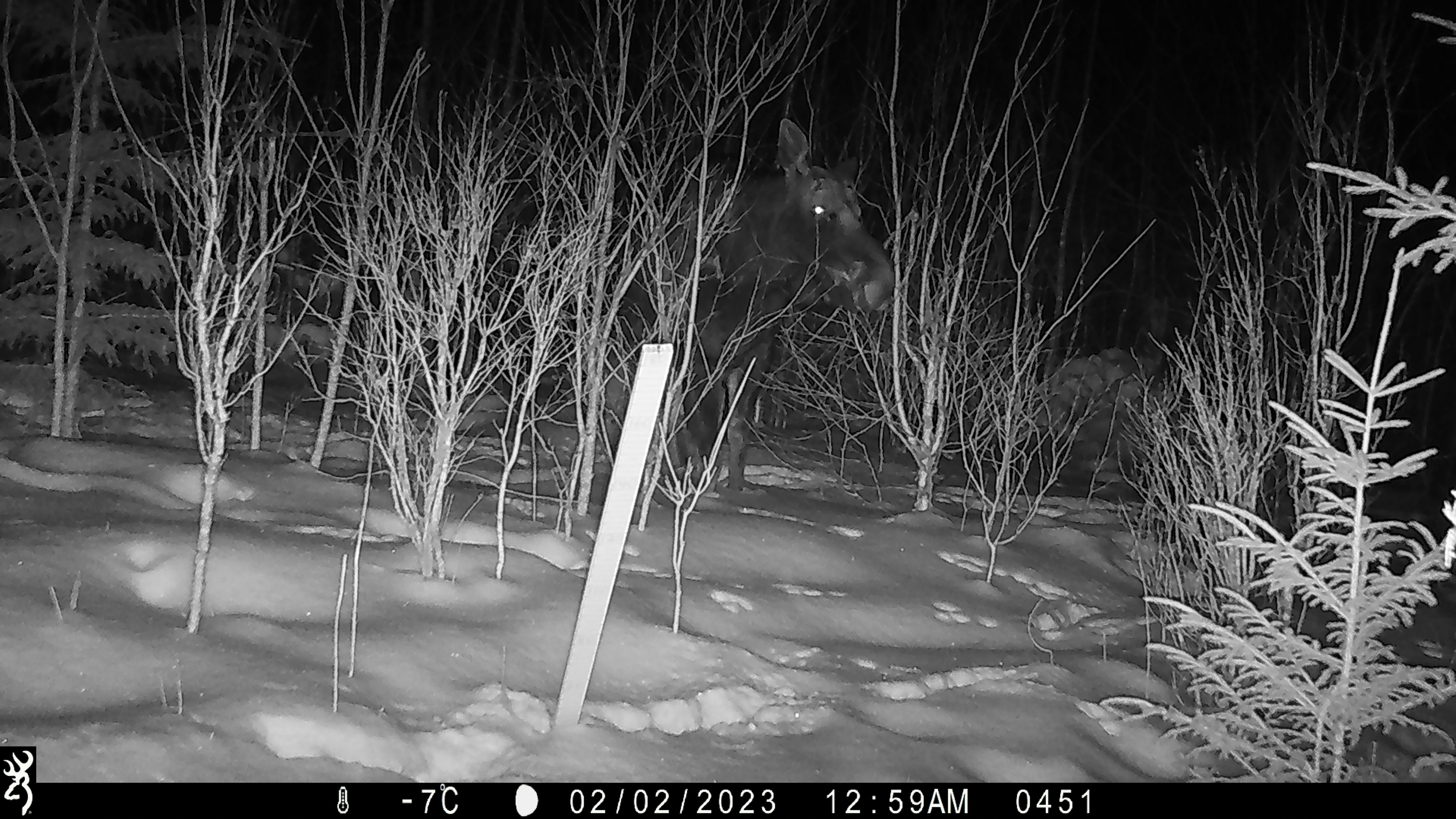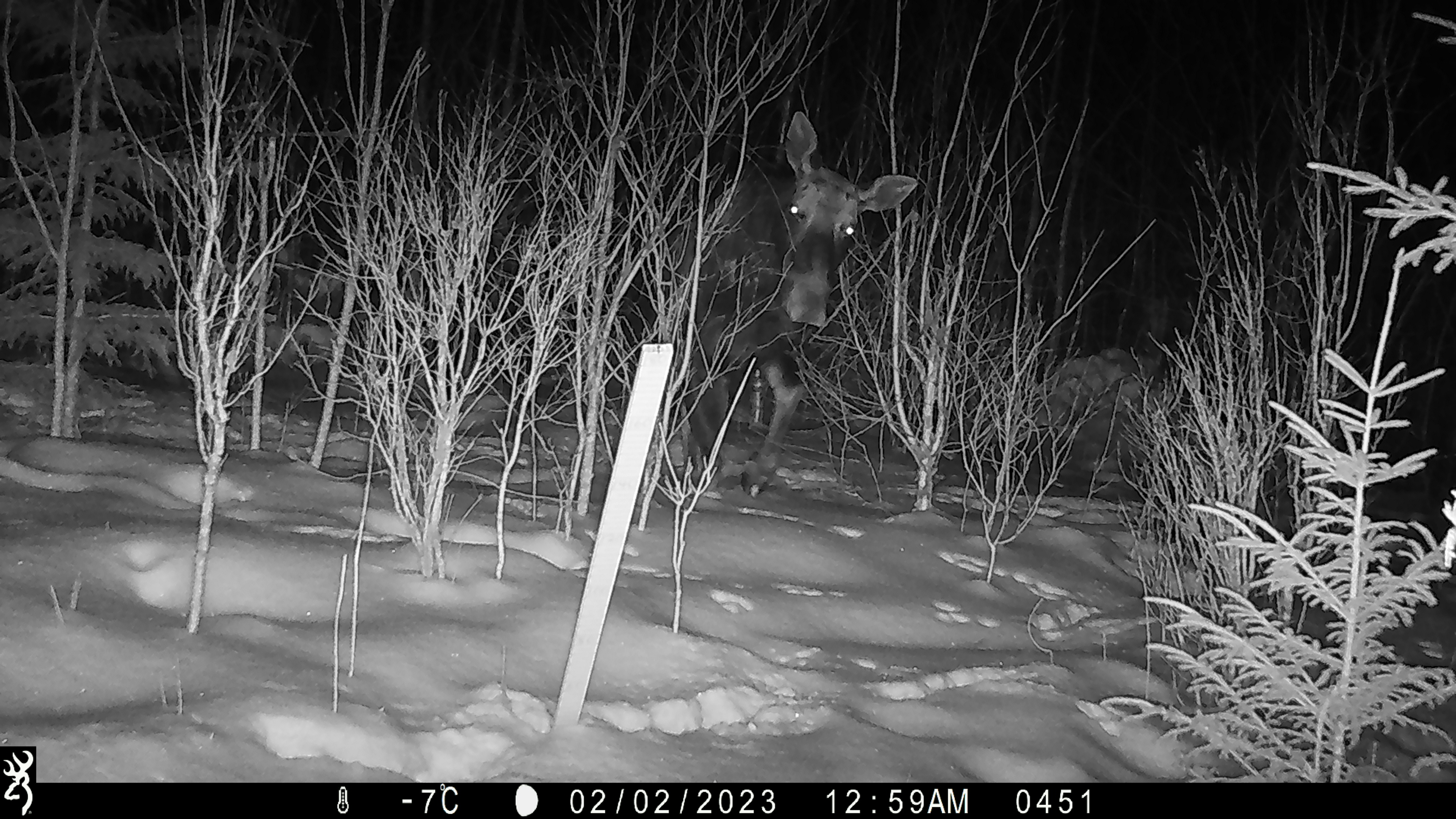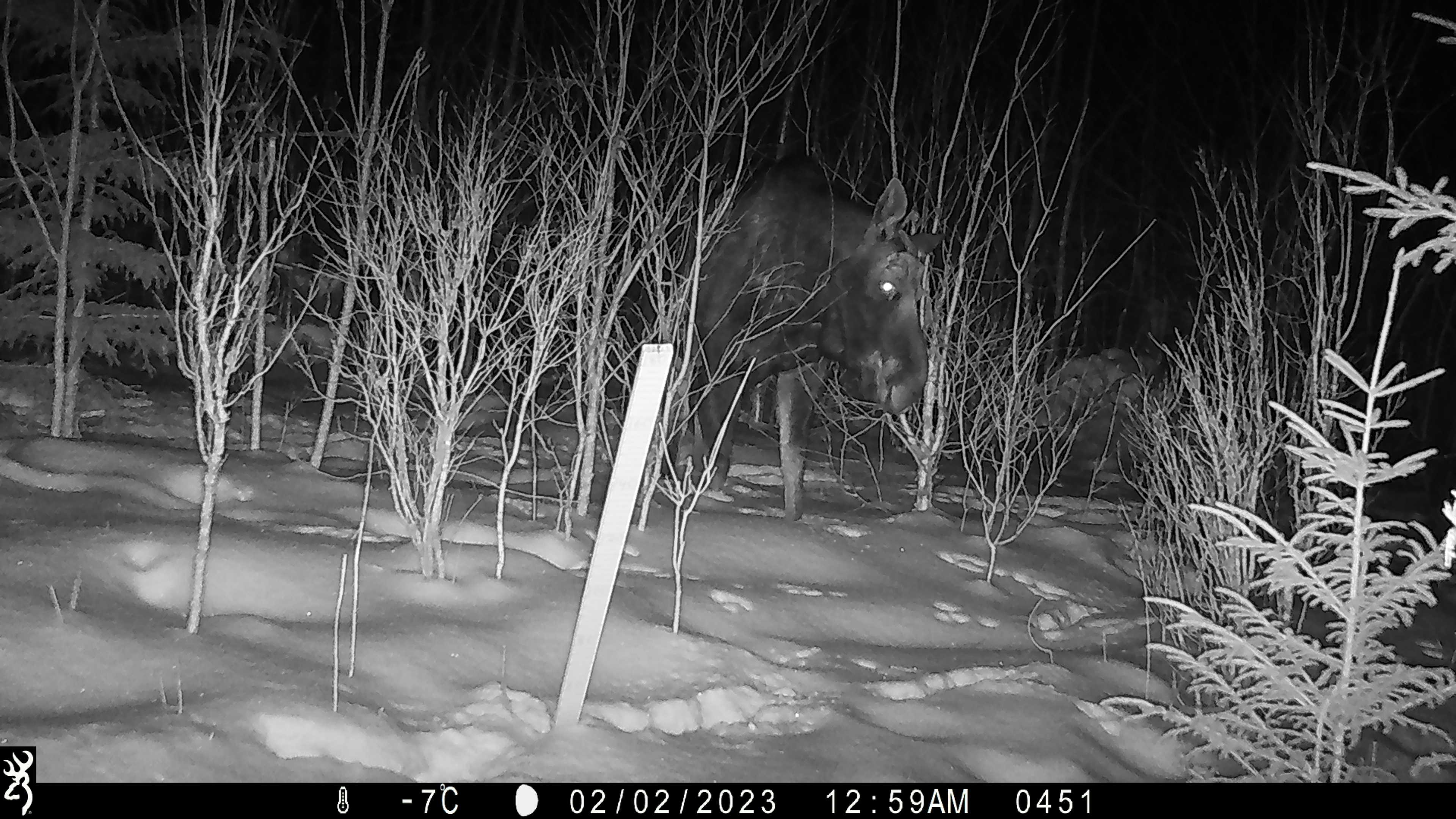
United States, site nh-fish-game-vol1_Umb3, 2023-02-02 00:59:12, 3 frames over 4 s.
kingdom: Animalia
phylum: Chordata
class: Mammalia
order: Artiodactyla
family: Cervidae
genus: Alces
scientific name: Alces alces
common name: moose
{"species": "moose (Alces alces)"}